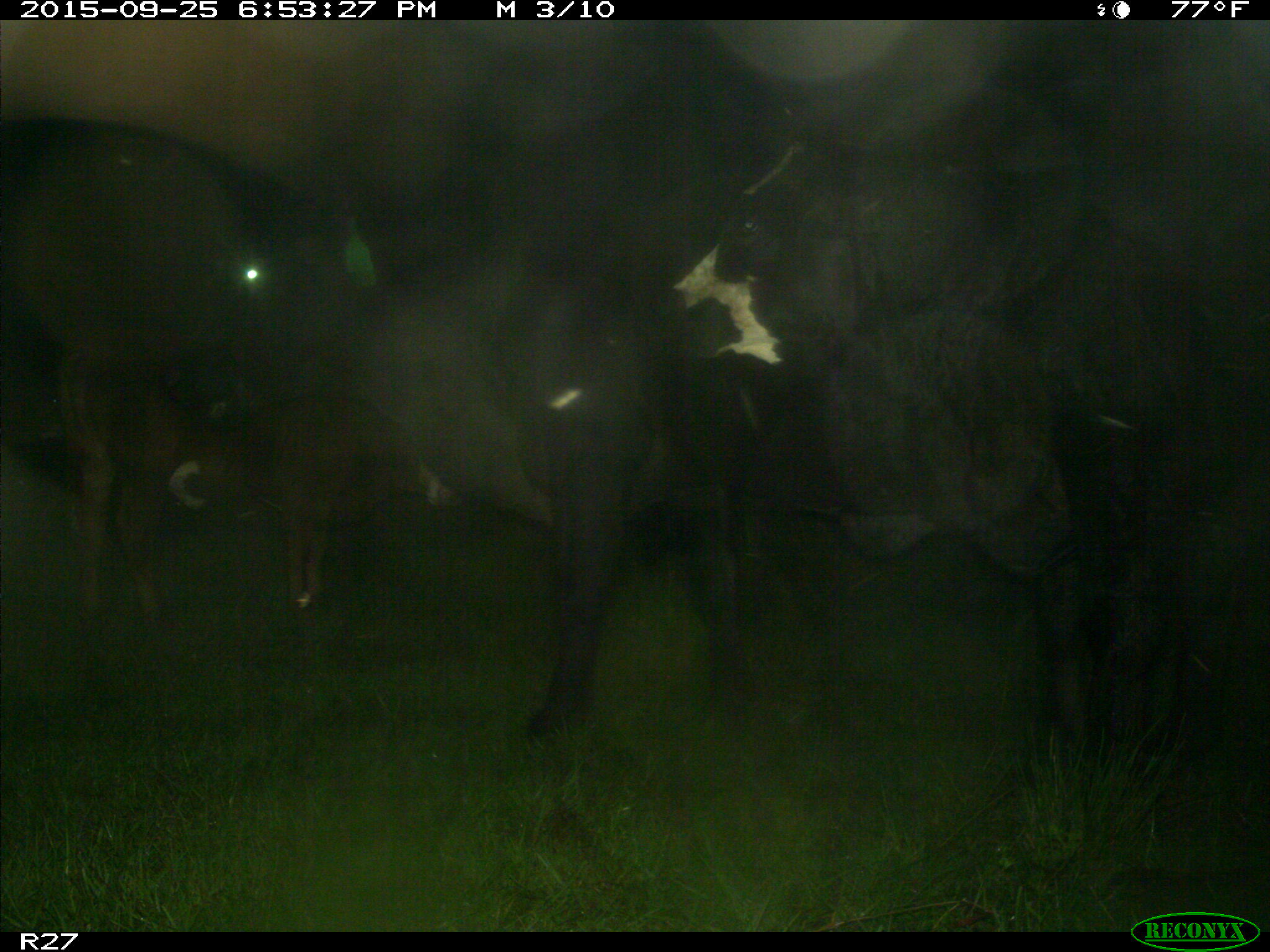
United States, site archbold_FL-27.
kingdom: Animalia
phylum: Chordata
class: Mammalia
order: Artiodactyla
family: Bovidae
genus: Bos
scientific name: Bos taurus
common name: domestic cow